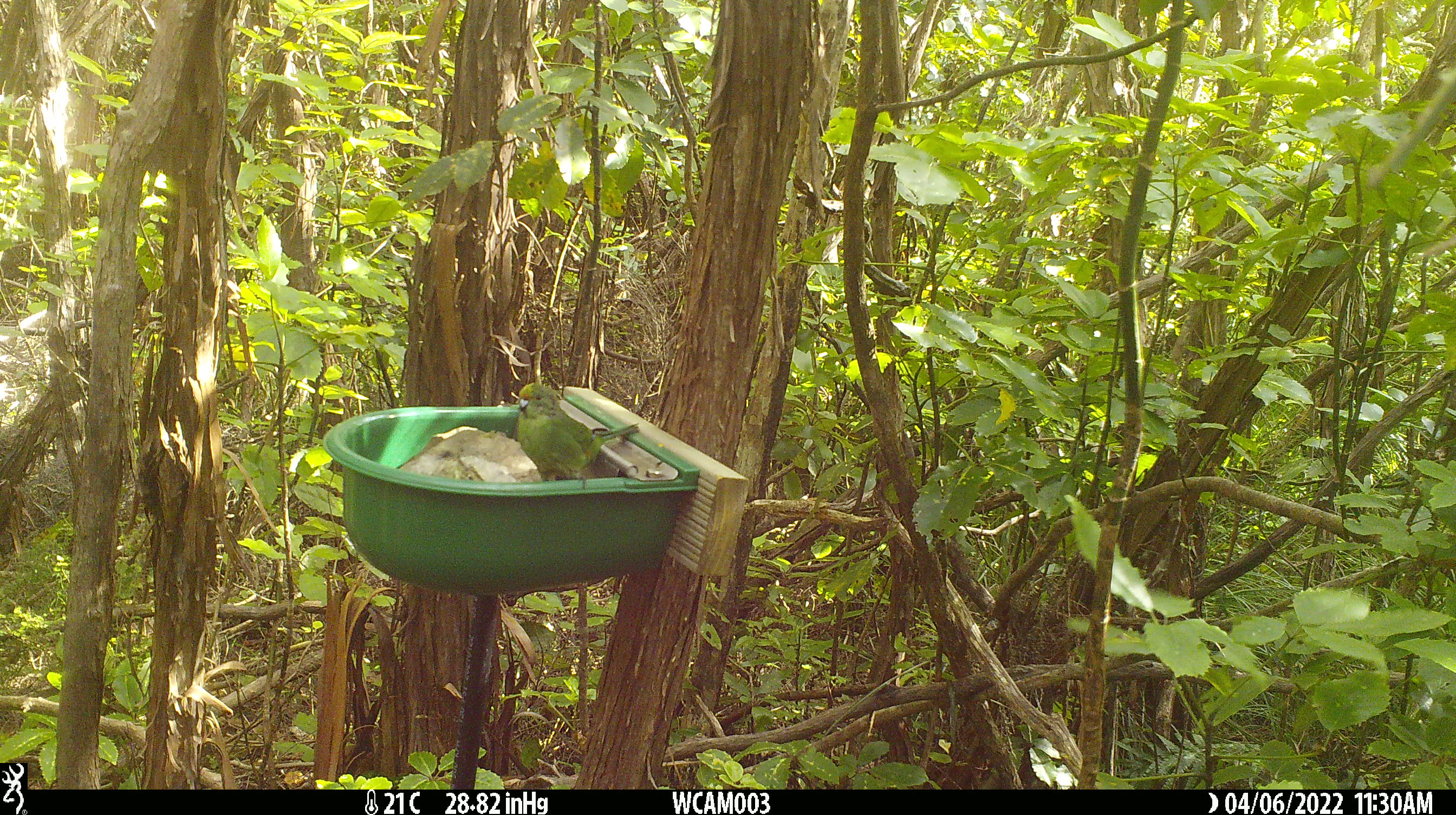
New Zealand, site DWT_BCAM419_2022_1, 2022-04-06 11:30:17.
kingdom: Animalia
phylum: Chordata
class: Aves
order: Psittaciformes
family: Psittaculidae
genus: Cyanoramphus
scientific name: Cyanoramphus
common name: parakeet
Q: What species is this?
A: Parakeet (Cyanoramphus).